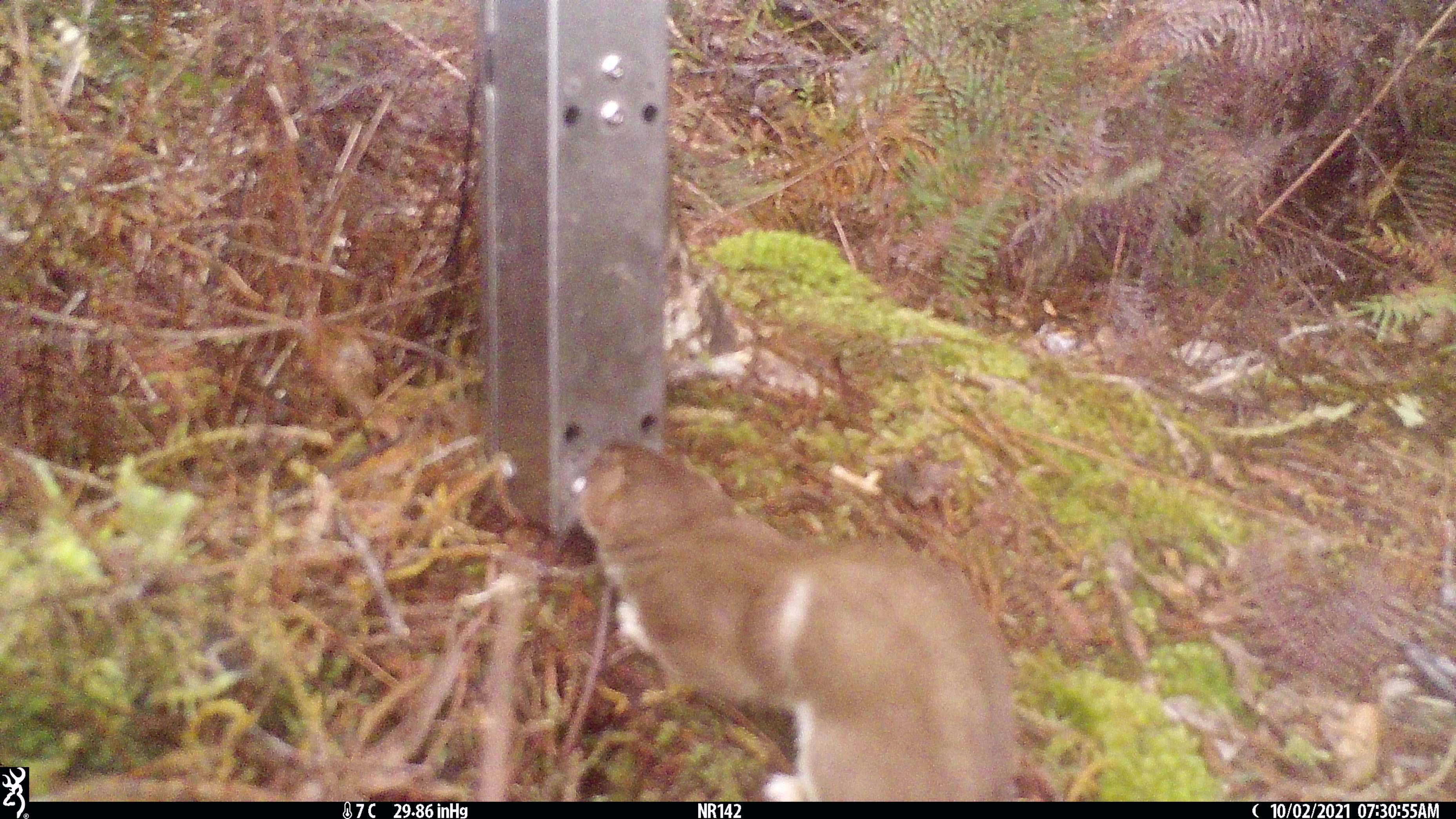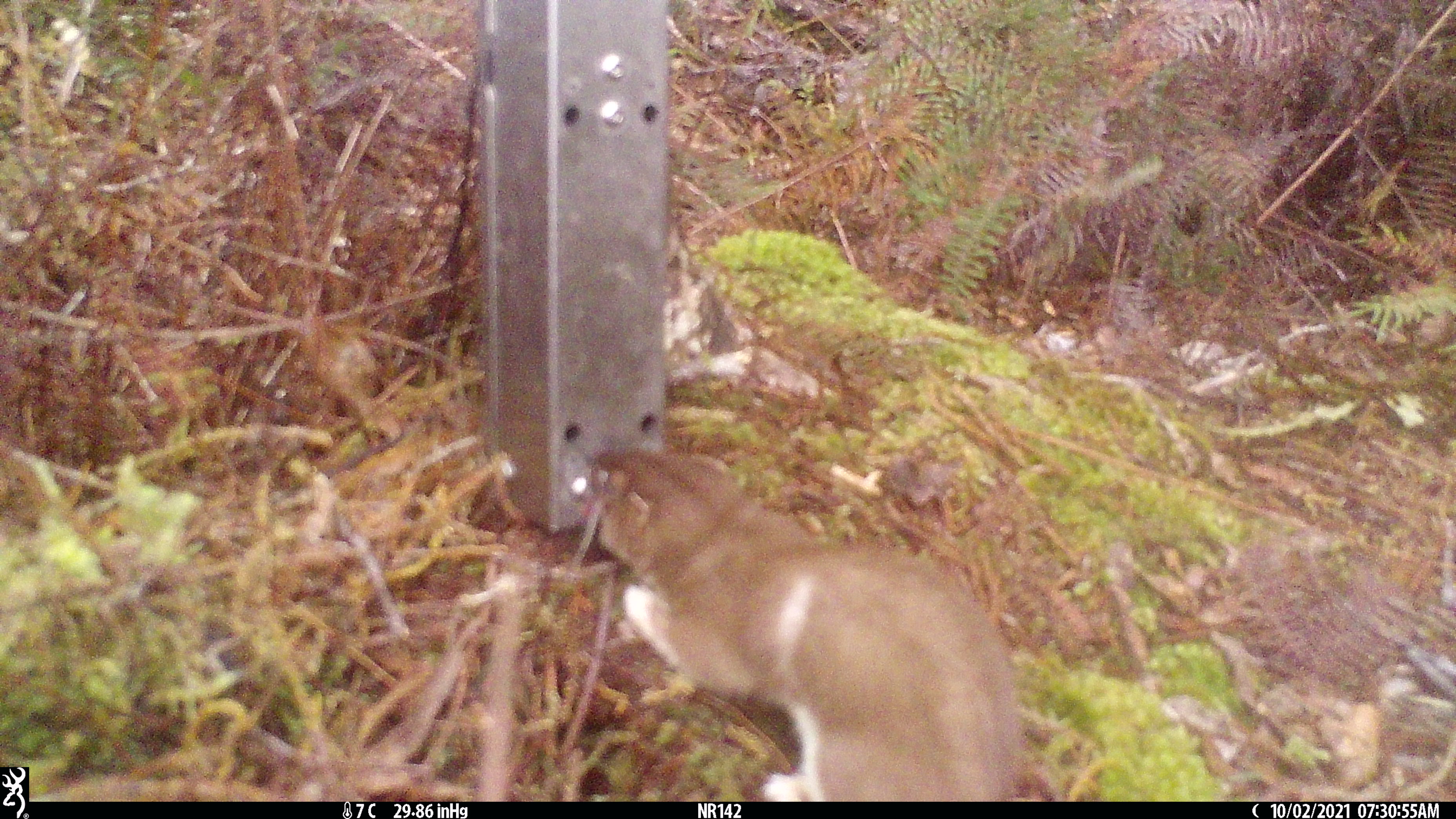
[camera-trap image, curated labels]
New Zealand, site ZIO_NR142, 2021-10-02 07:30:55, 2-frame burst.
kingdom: Animalia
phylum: Chordata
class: Mammalia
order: Carnivora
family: Mustelidae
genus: Mustela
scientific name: Mustela erminea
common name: stoat